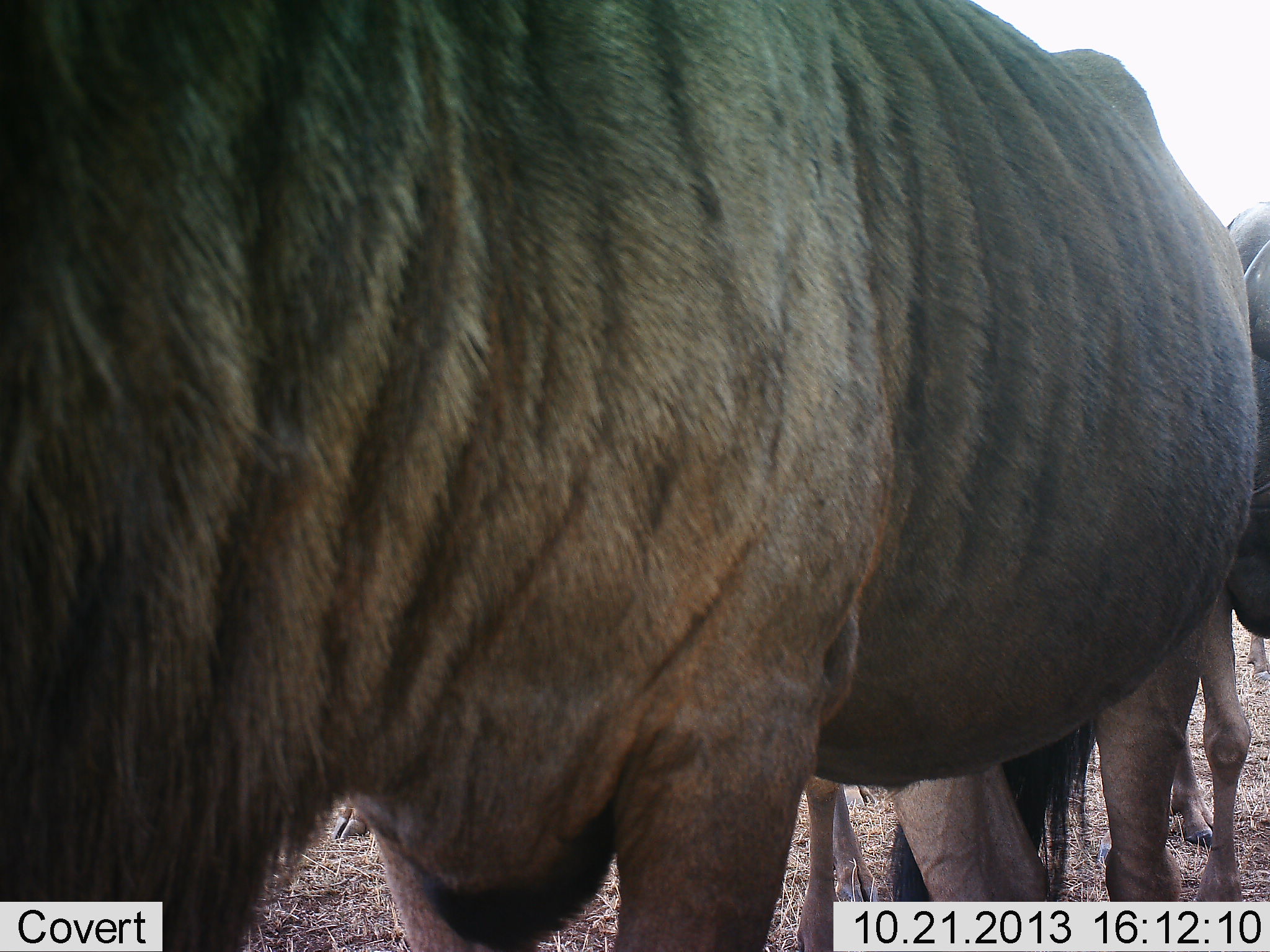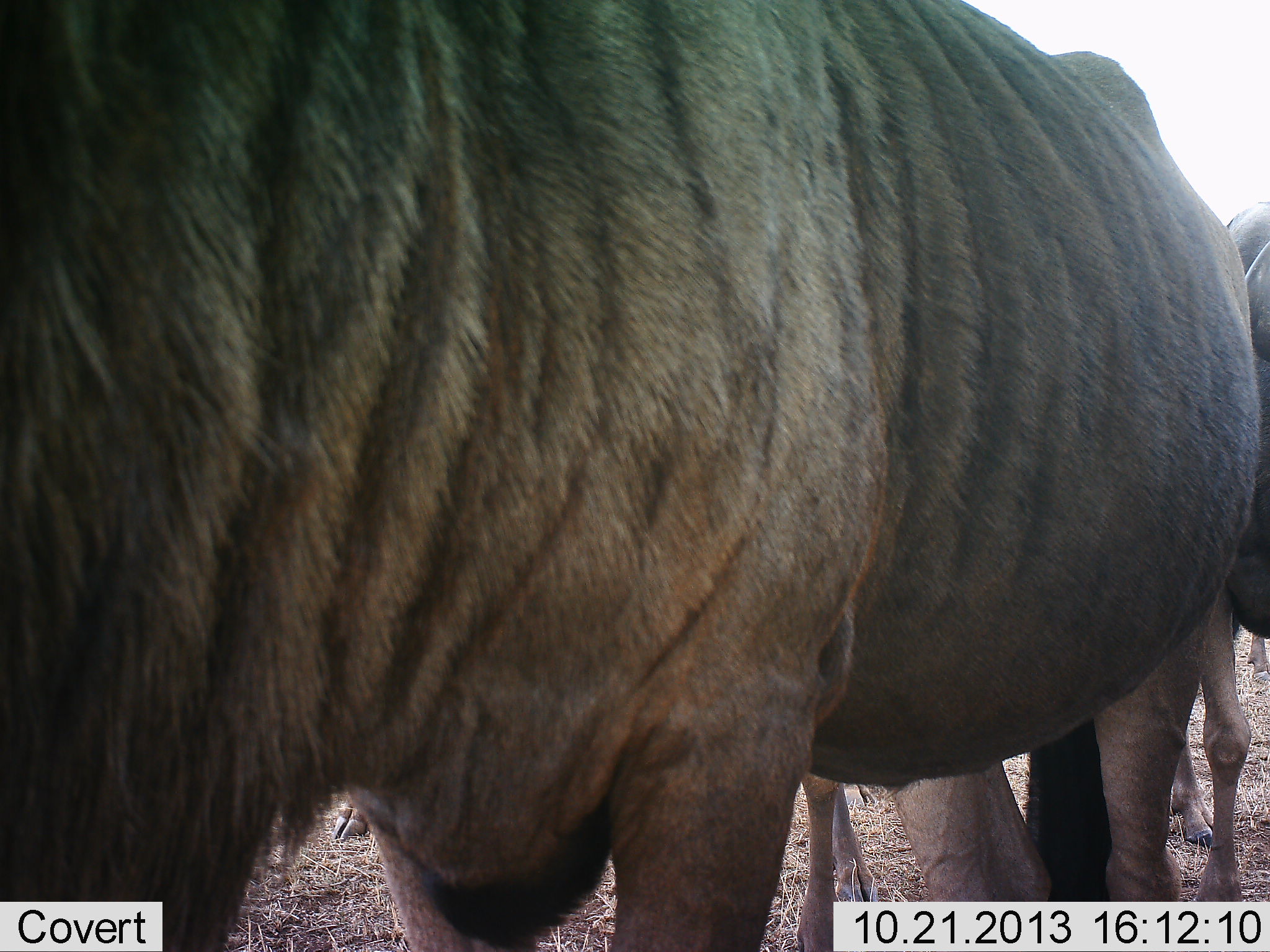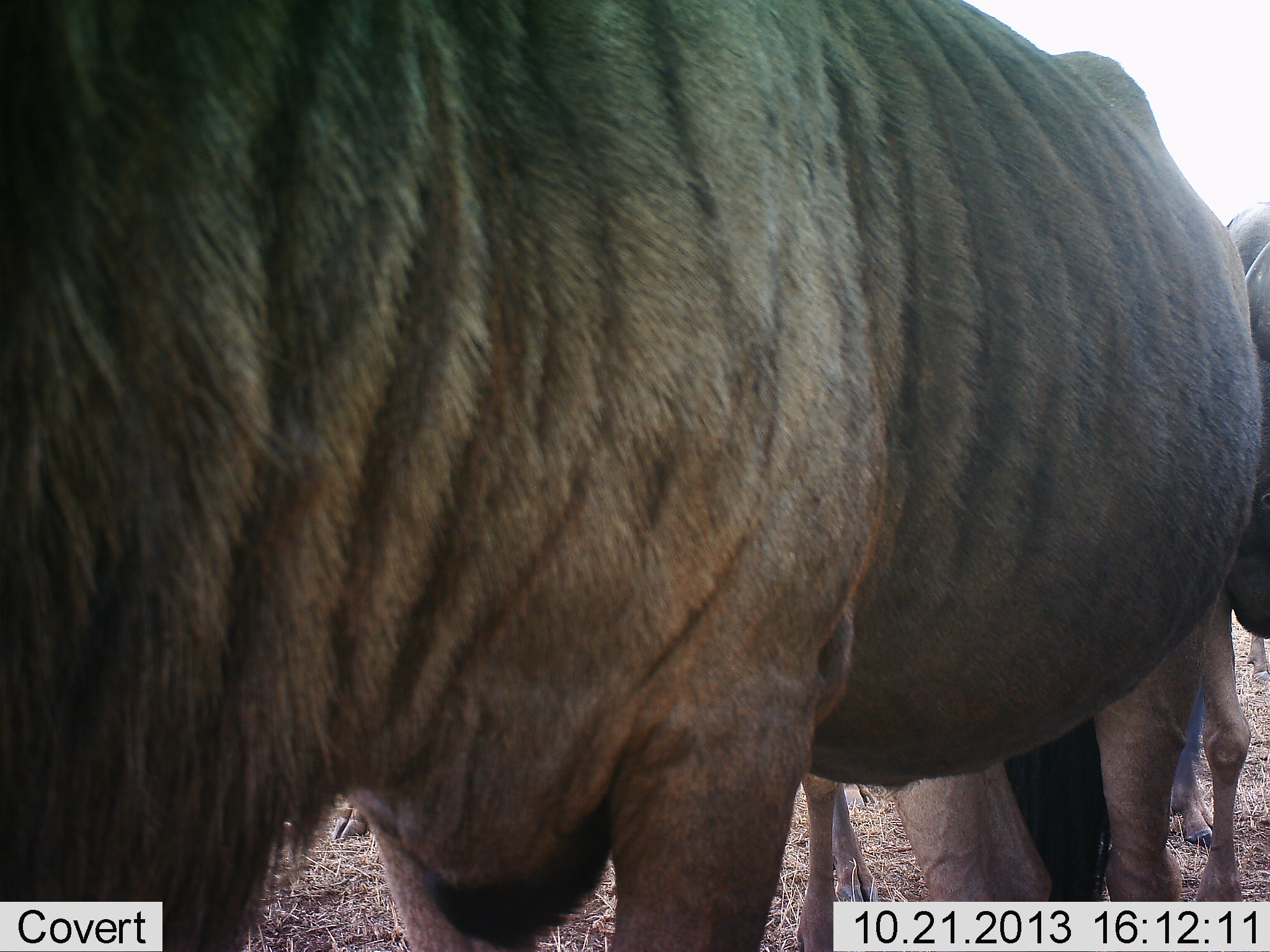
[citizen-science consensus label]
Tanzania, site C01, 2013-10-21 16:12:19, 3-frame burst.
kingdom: Animalia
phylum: Chordata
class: Mammalia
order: Artiodactyla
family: Bovidae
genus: Connochaetes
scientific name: Connochaetes taurinus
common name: blue wildebeest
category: wildebeest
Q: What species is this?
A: Wildebeest (blue wildebeest) (Connochaetes taurinus).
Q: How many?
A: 3.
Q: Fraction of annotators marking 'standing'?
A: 89%.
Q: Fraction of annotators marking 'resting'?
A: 11%.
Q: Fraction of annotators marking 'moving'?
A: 5%.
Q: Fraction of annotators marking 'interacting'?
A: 6%.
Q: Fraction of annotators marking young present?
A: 2%.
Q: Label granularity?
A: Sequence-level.